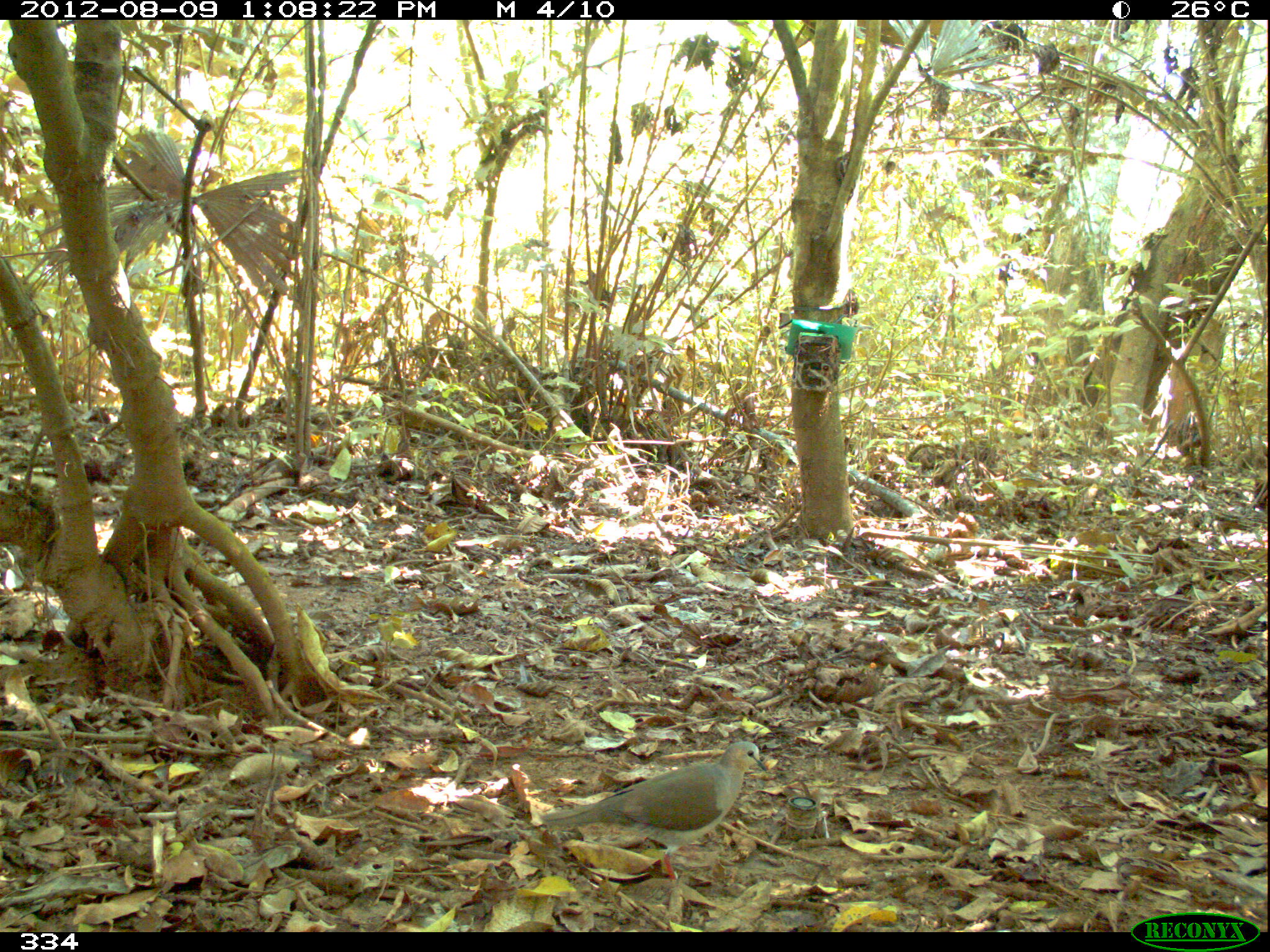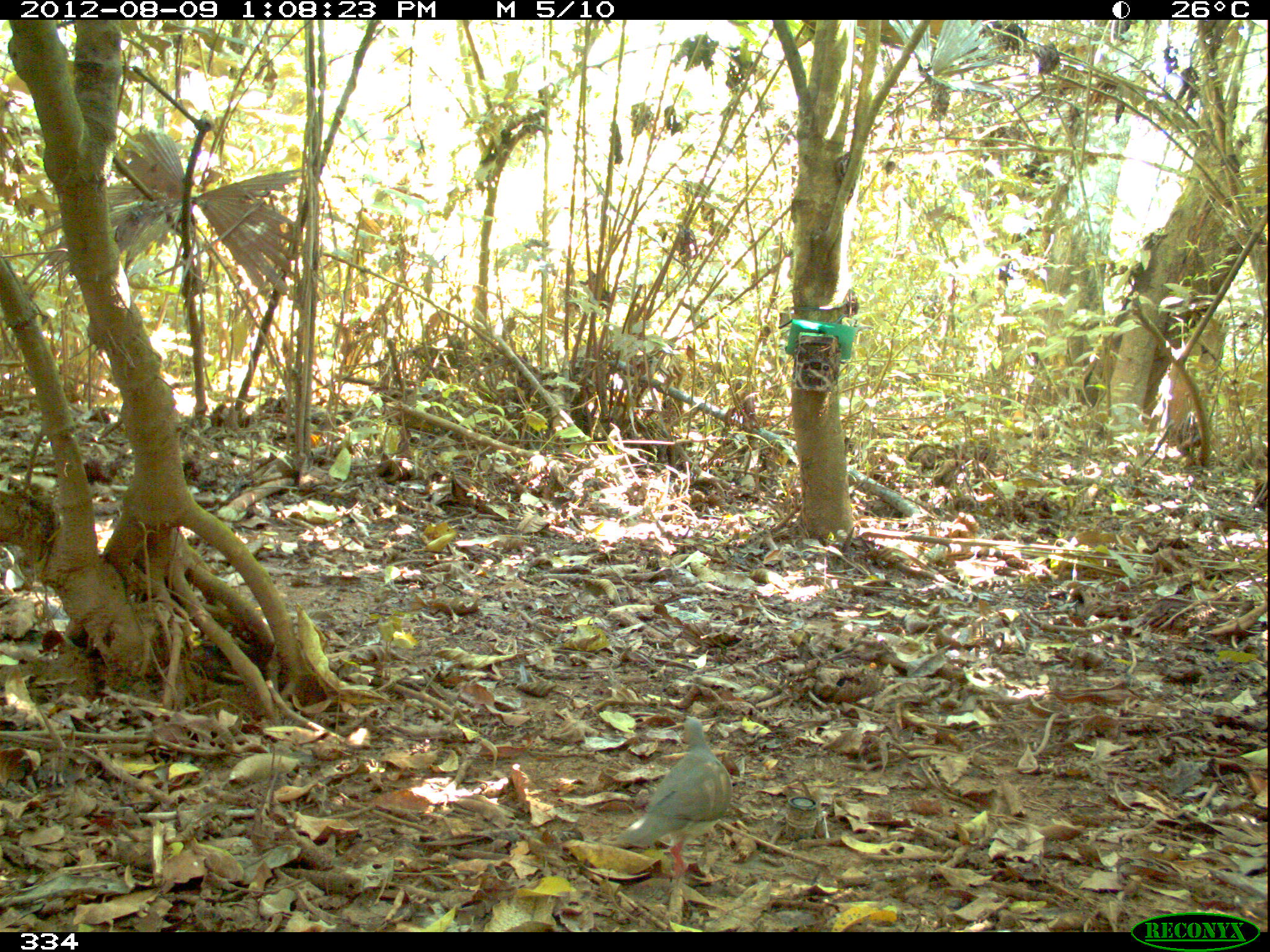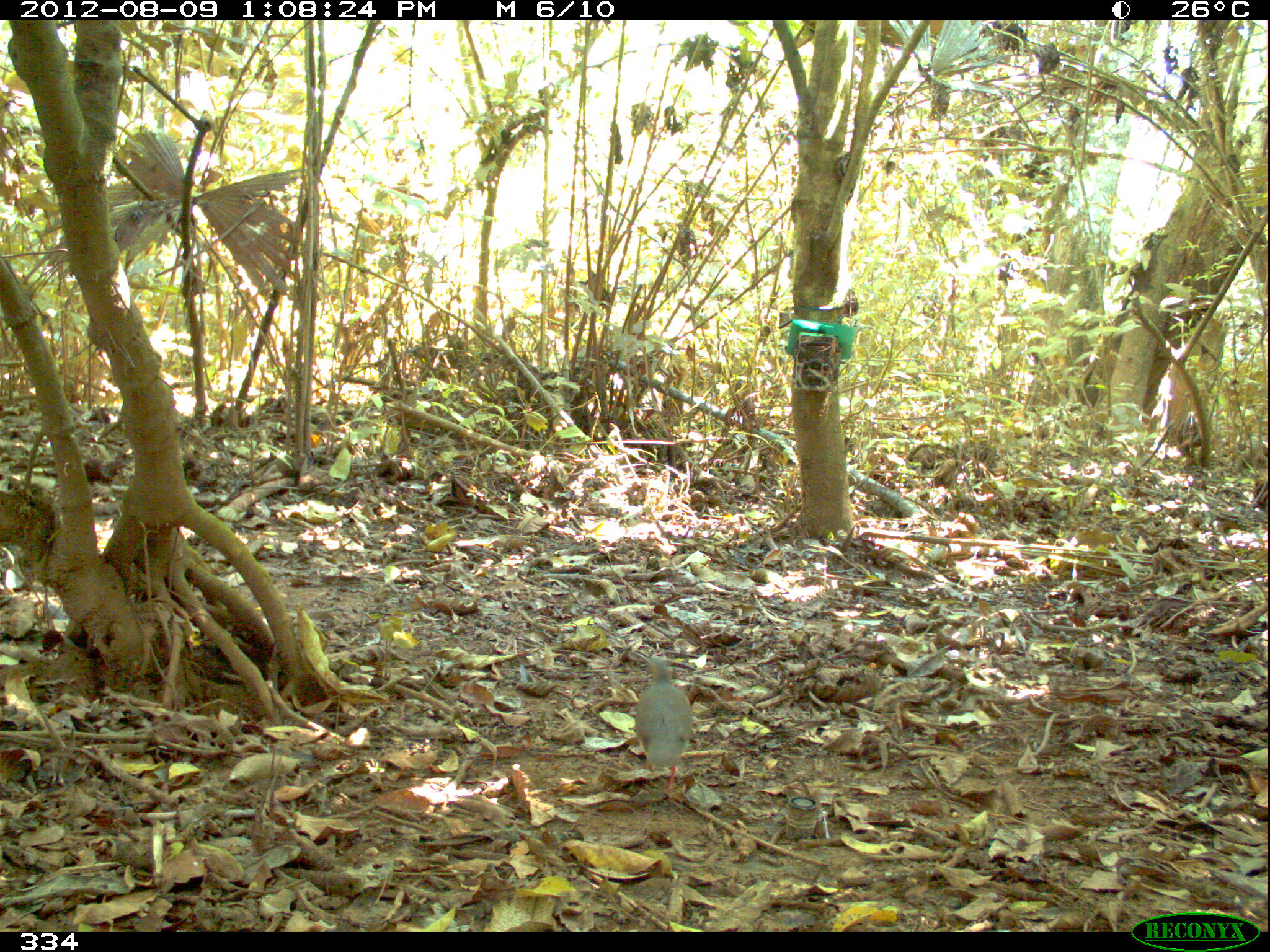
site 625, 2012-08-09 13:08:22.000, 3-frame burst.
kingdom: Animalia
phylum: Chordata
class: Aves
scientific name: Aves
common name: bird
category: unknown bird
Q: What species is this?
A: Unknown bird (bird) (Aves).